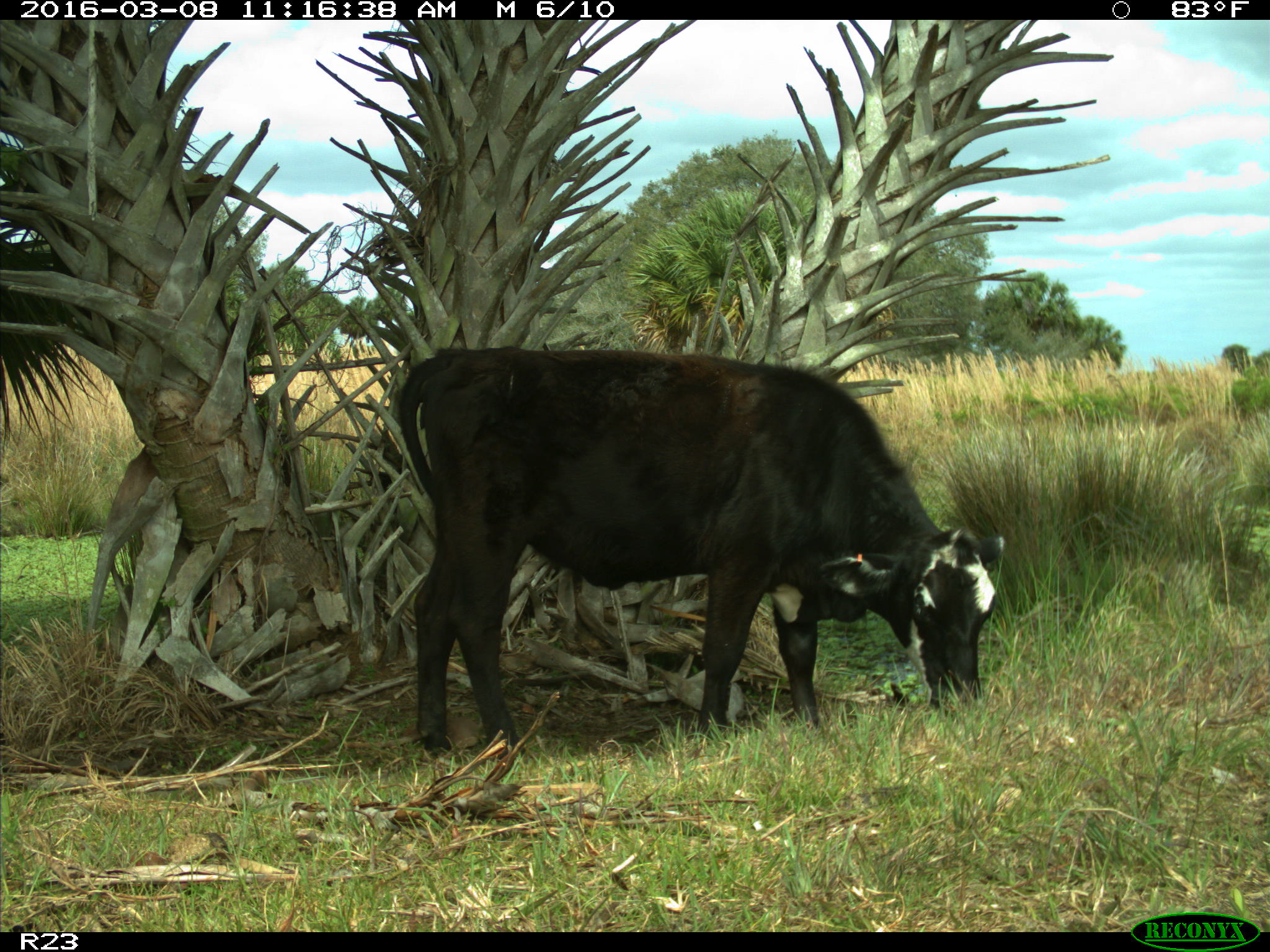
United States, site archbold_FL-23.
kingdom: Animalia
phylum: Chordata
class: Mammalia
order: Artiodactyla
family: Bovidae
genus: Bos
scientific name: Bos taurus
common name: domestic cow